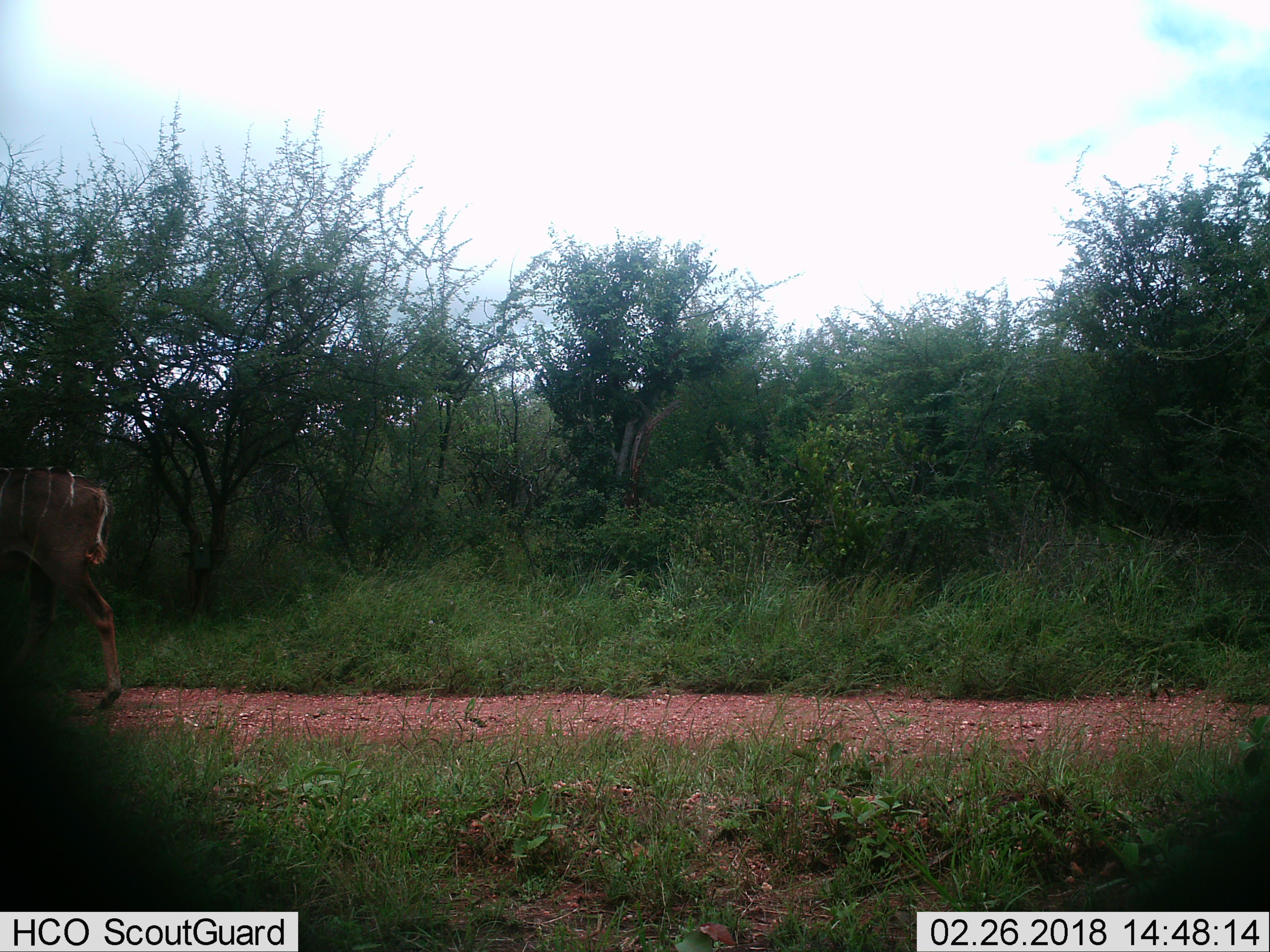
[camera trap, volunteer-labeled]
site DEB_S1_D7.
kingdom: Animalia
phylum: Chordata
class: Mammalia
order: Artiodactyla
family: Bovidae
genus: Tragelaphus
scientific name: Tragelaphus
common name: kudu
Kudu (Tragelaphus), count 1. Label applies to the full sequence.